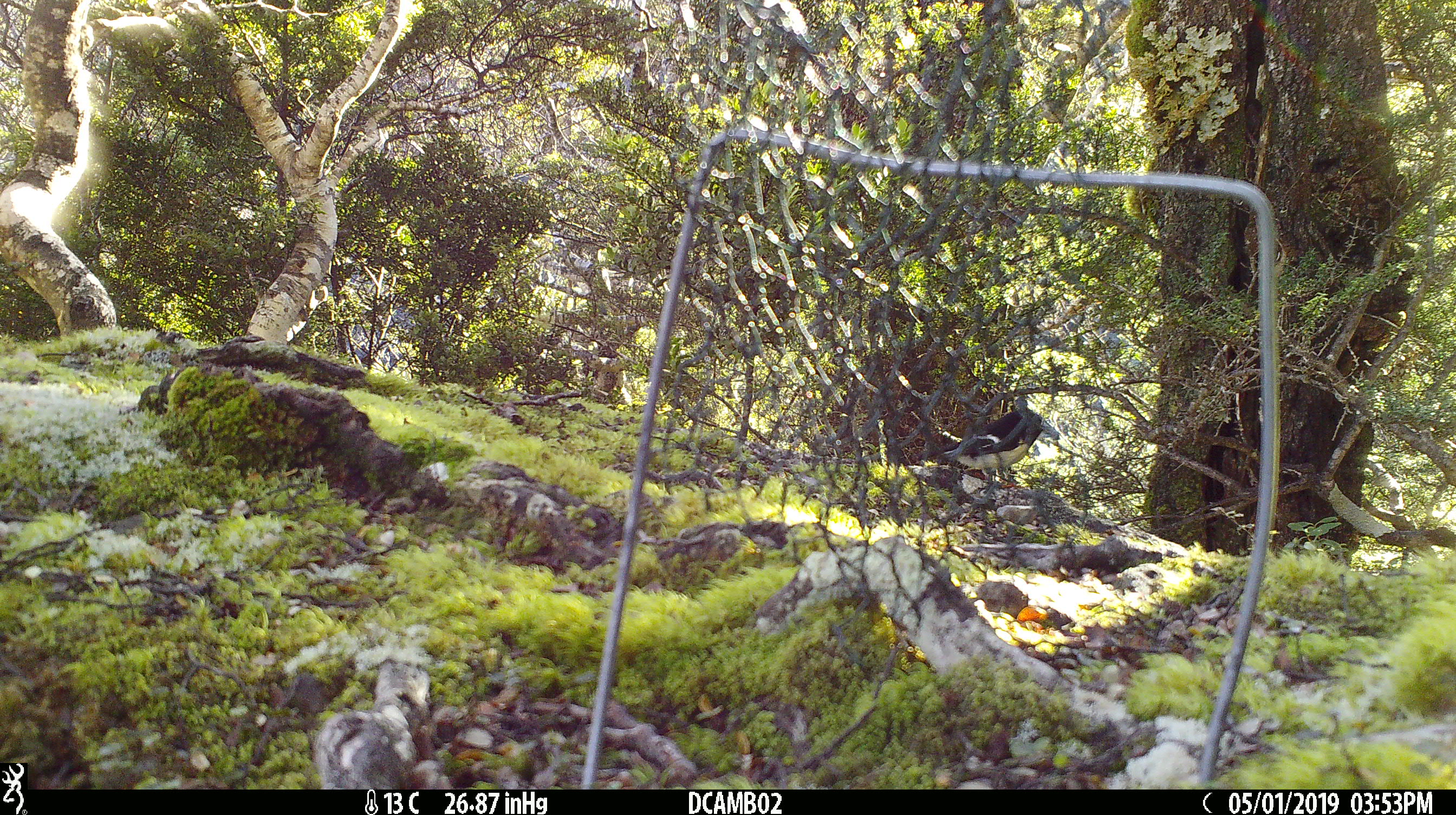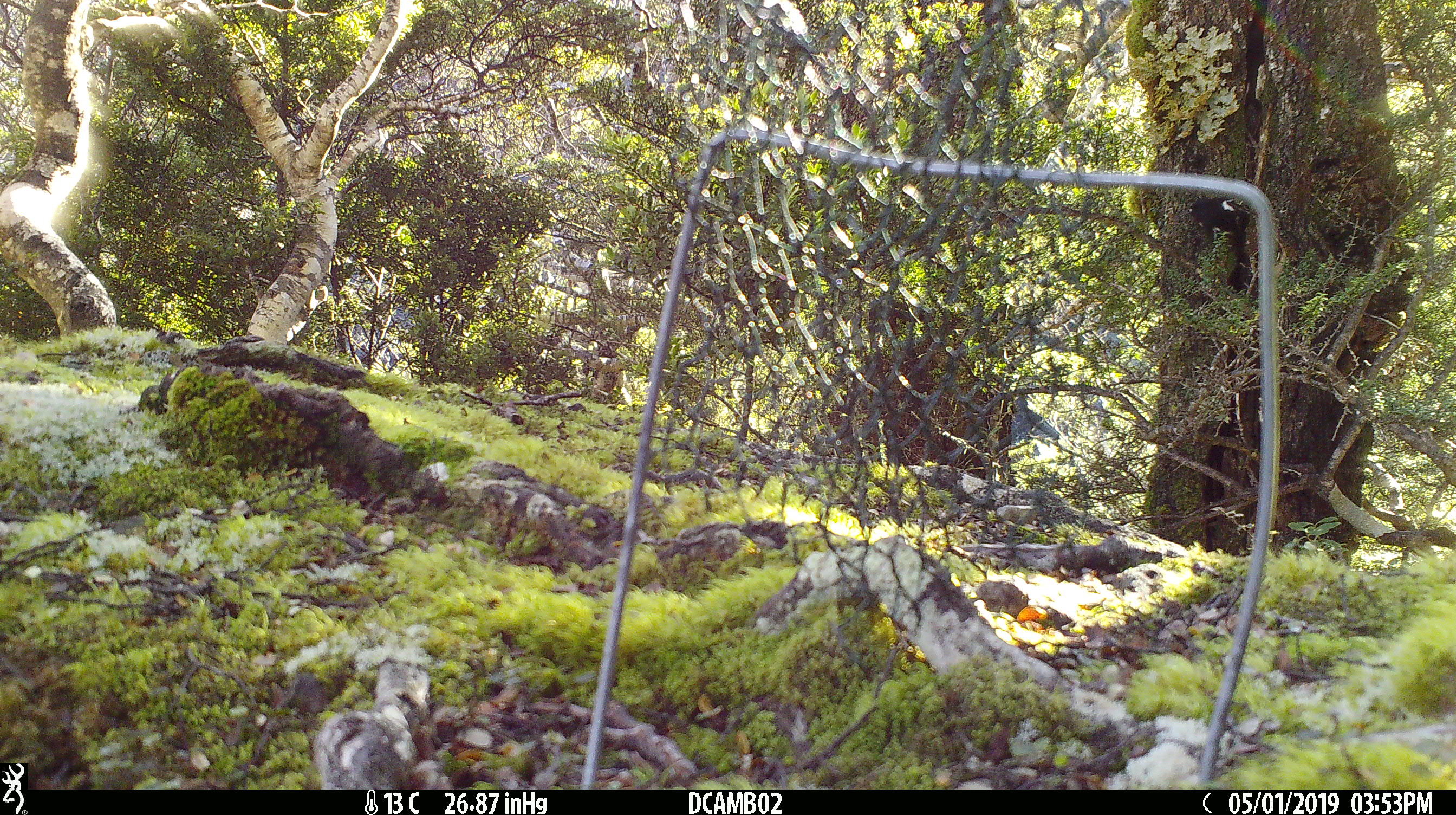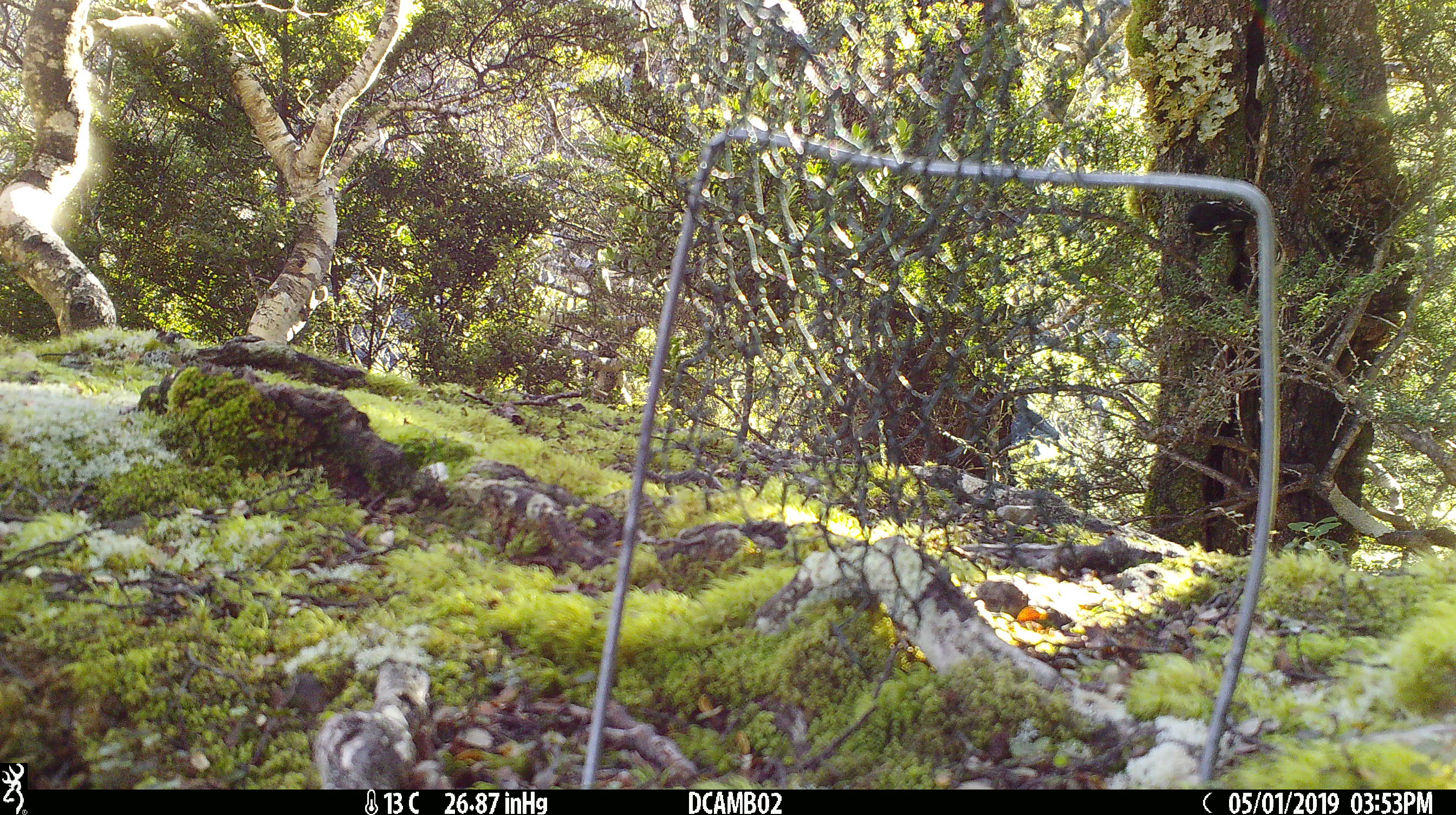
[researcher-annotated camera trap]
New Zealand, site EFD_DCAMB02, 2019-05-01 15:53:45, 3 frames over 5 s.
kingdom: Animalia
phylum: Chordata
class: Aves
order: Passeriformes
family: Petroicidae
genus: Petroica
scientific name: Petroica macrocephala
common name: tomtit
Tomtit (Petroica macrocephala).